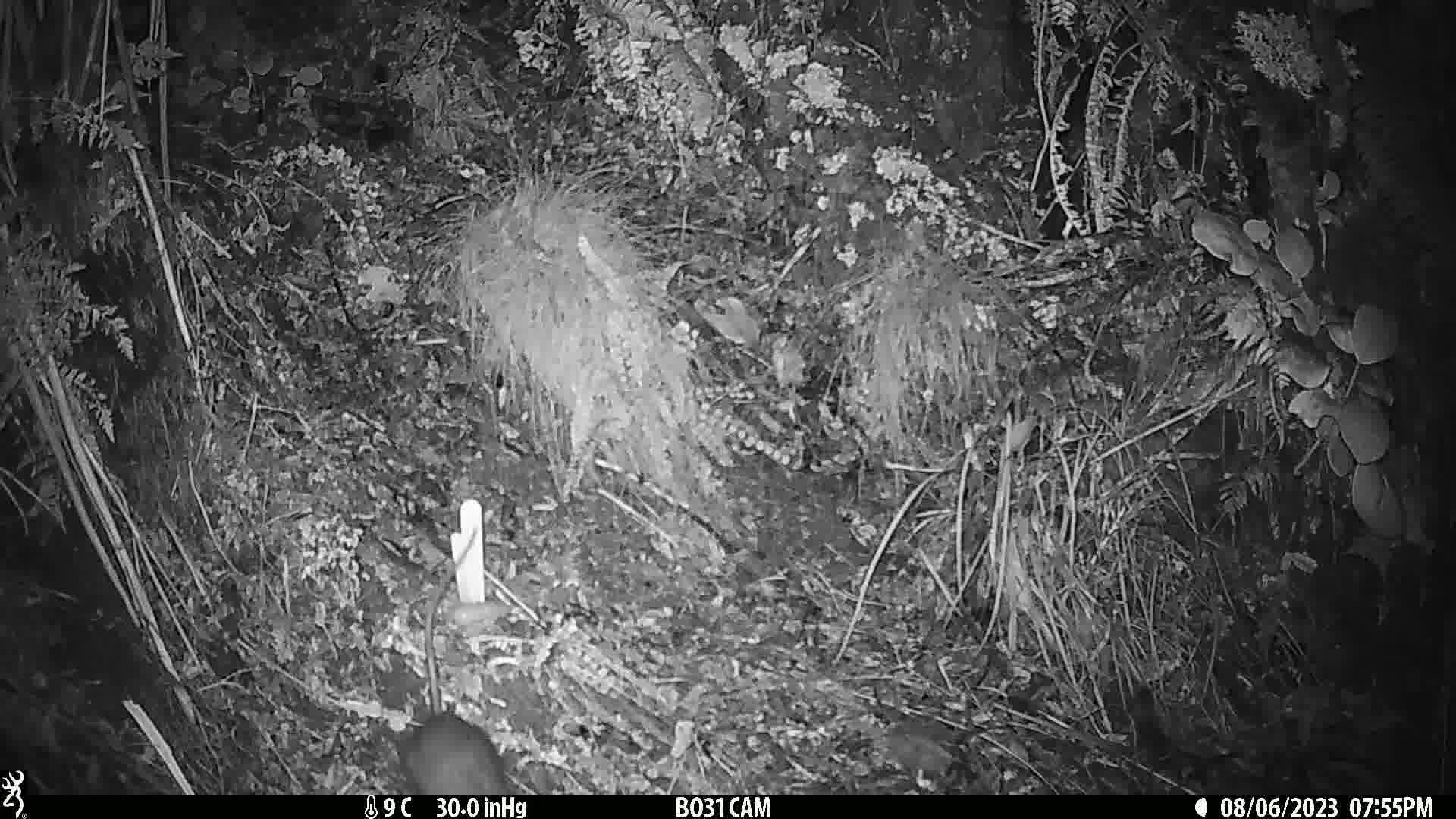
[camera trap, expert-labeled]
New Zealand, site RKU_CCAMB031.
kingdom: Animalia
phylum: Chordata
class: Mammalia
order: Rodentia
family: Muridae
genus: Rattus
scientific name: Rattus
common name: rat